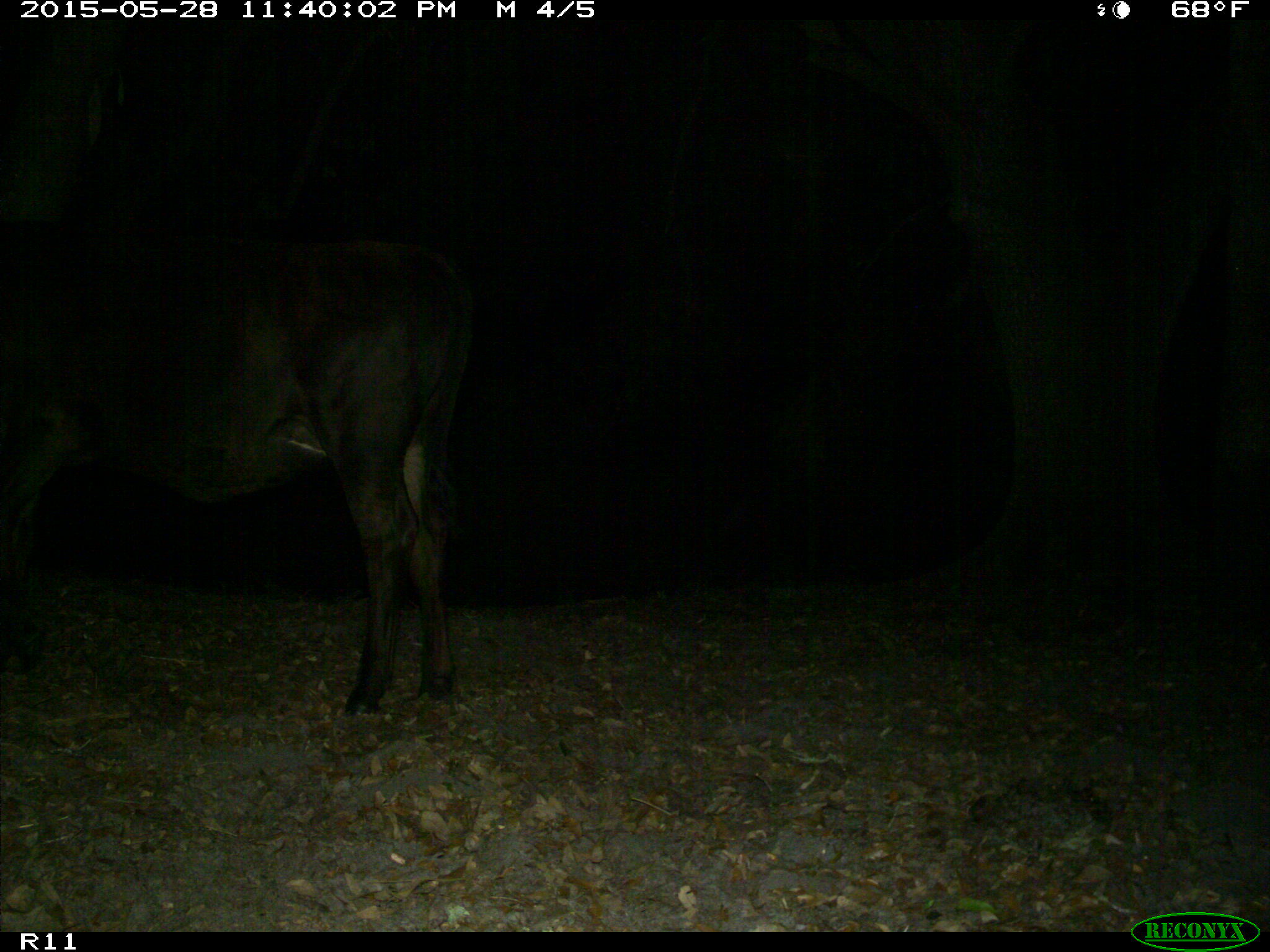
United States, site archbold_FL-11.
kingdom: Animalia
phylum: Chordata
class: Mammalia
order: Artiodactyla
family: Bovidae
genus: Bos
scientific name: Bos taurus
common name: domestic cow